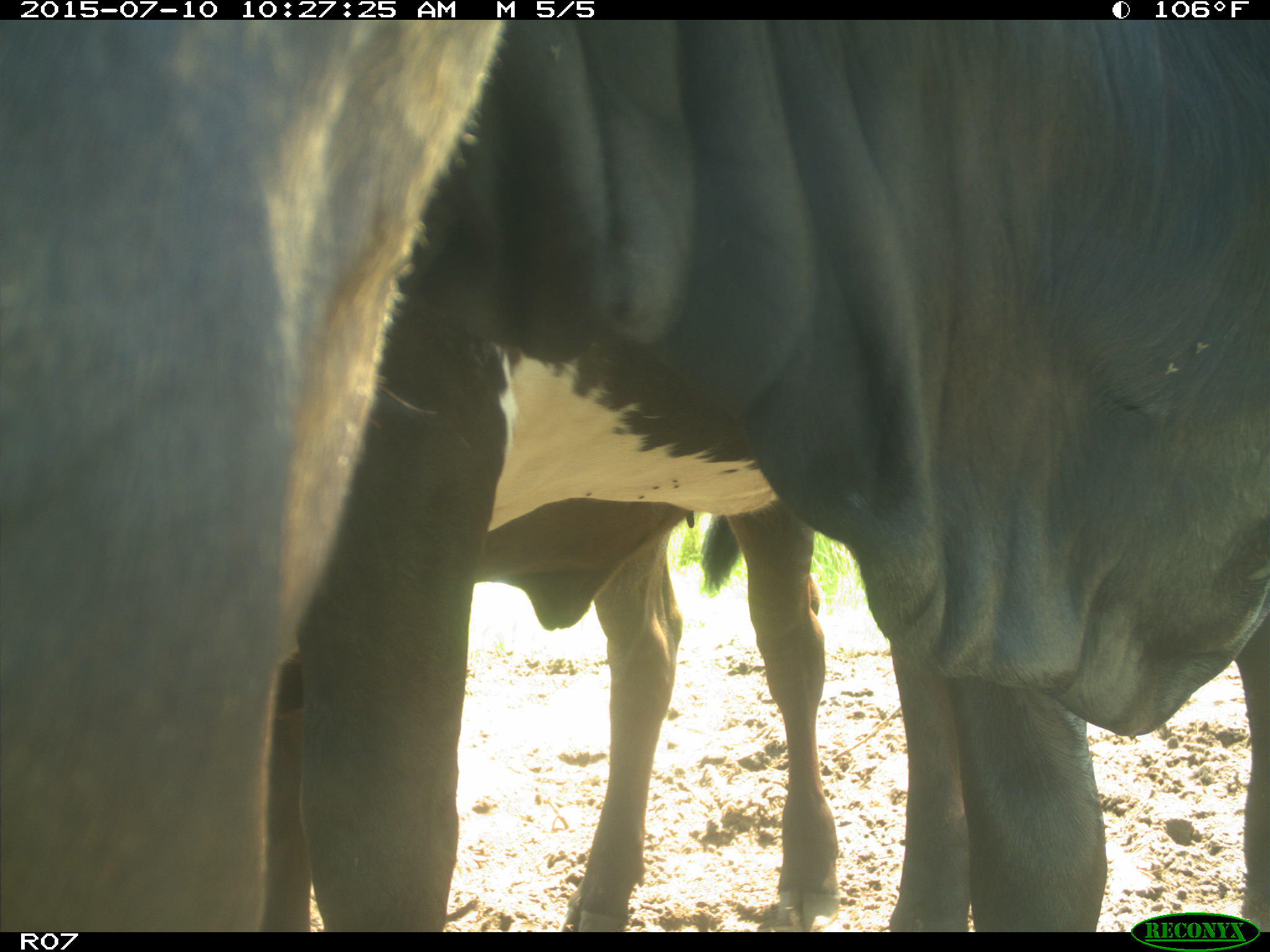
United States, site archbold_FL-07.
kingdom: Animalia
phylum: Chordata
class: Mammalia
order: Artiodactyla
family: Bovidae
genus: Bos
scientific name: Bos taurus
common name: domestic cow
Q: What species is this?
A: Bos taurus (domestic cow).